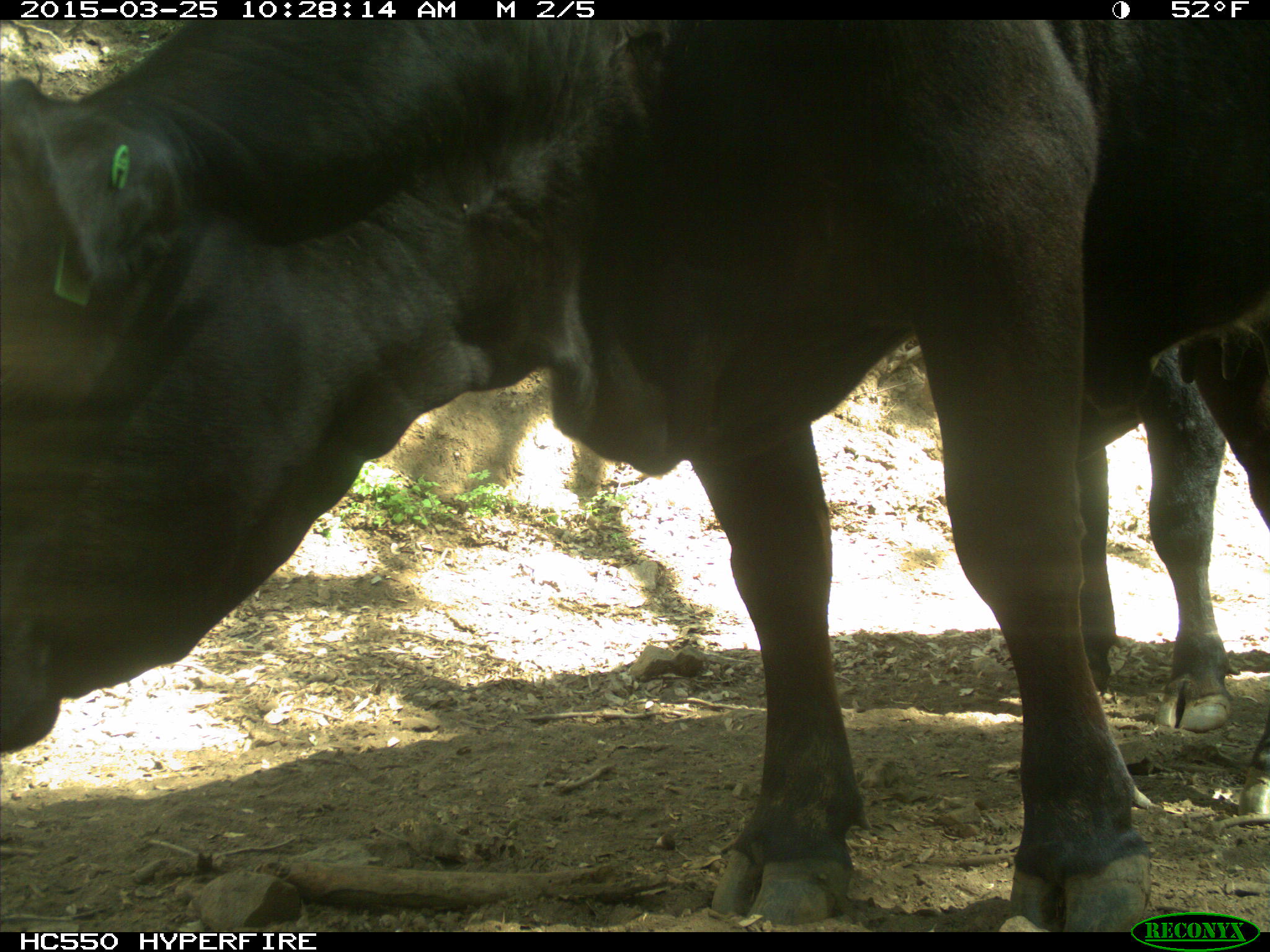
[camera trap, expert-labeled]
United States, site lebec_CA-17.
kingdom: Animalia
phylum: Chordata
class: Mammalia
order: Artiodactyla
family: Bovidae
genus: Bos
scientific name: Bos taurus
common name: domestic cow